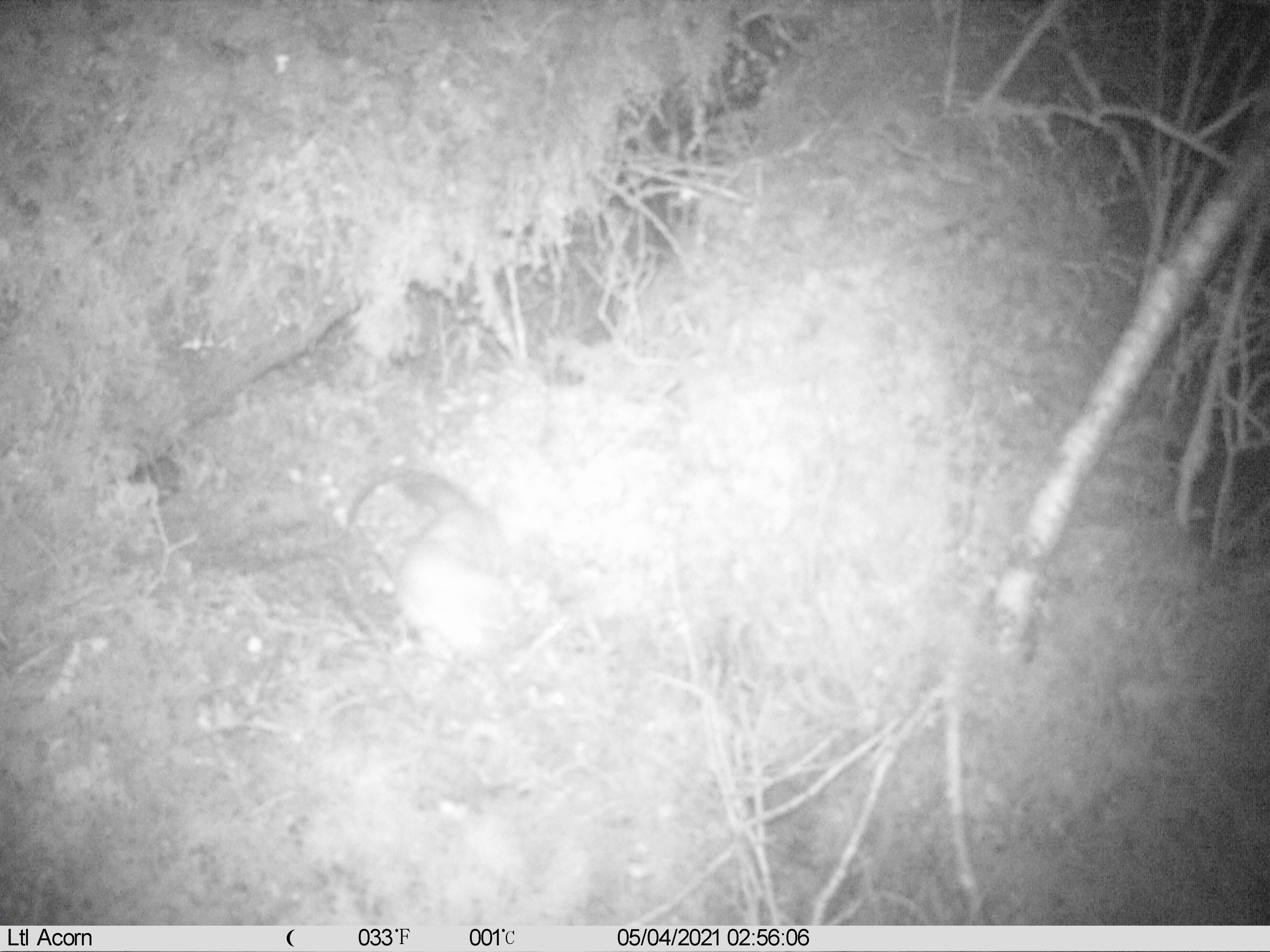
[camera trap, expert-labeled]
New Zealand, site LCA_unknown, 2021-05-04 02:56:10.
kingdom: Animalia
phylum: Chordata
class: Mammalia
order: Carnivora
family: Mustelidae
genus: Mustela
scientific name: Mustela erminea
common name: stoat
Stoat (Mustela erminea).